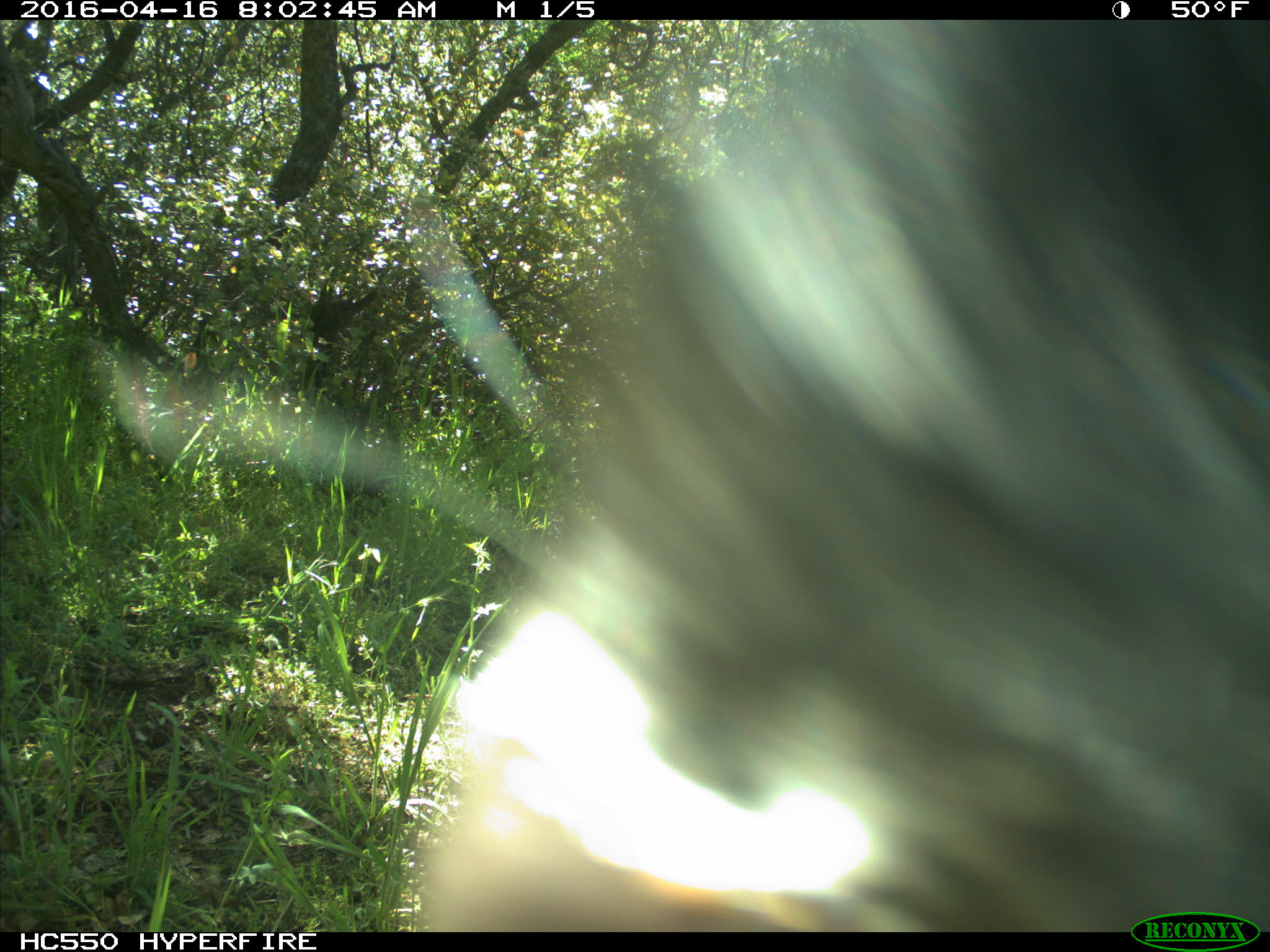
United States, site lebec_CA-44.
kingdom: Animalia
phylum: Chordata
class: Mammalia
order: Artiodactyla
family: Bovidae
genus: Bos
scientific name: Bos taurus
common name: domestic cow